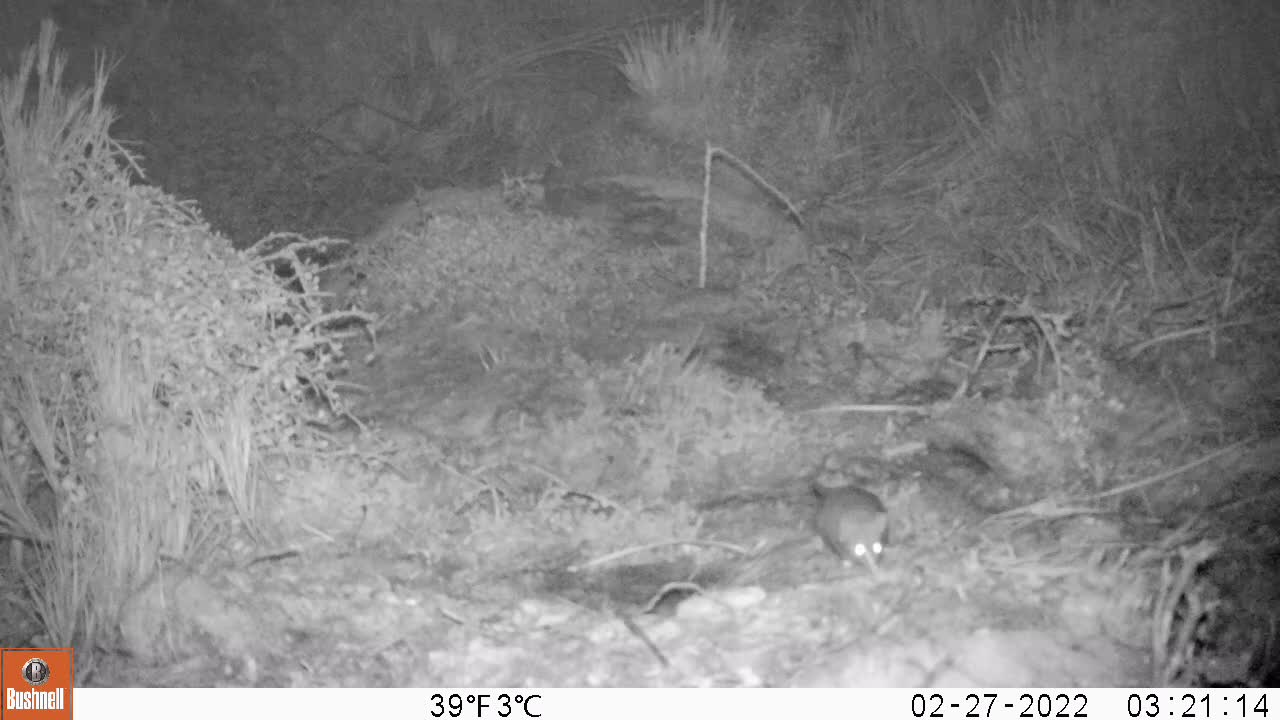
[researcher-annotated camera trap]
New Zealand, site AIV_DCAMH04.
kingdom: Animalia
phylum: Chordata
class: Mammalia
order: Rodentia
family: Muridae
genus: Mus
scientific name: Mus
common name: mouse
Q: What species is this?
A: Mouse (Mus).